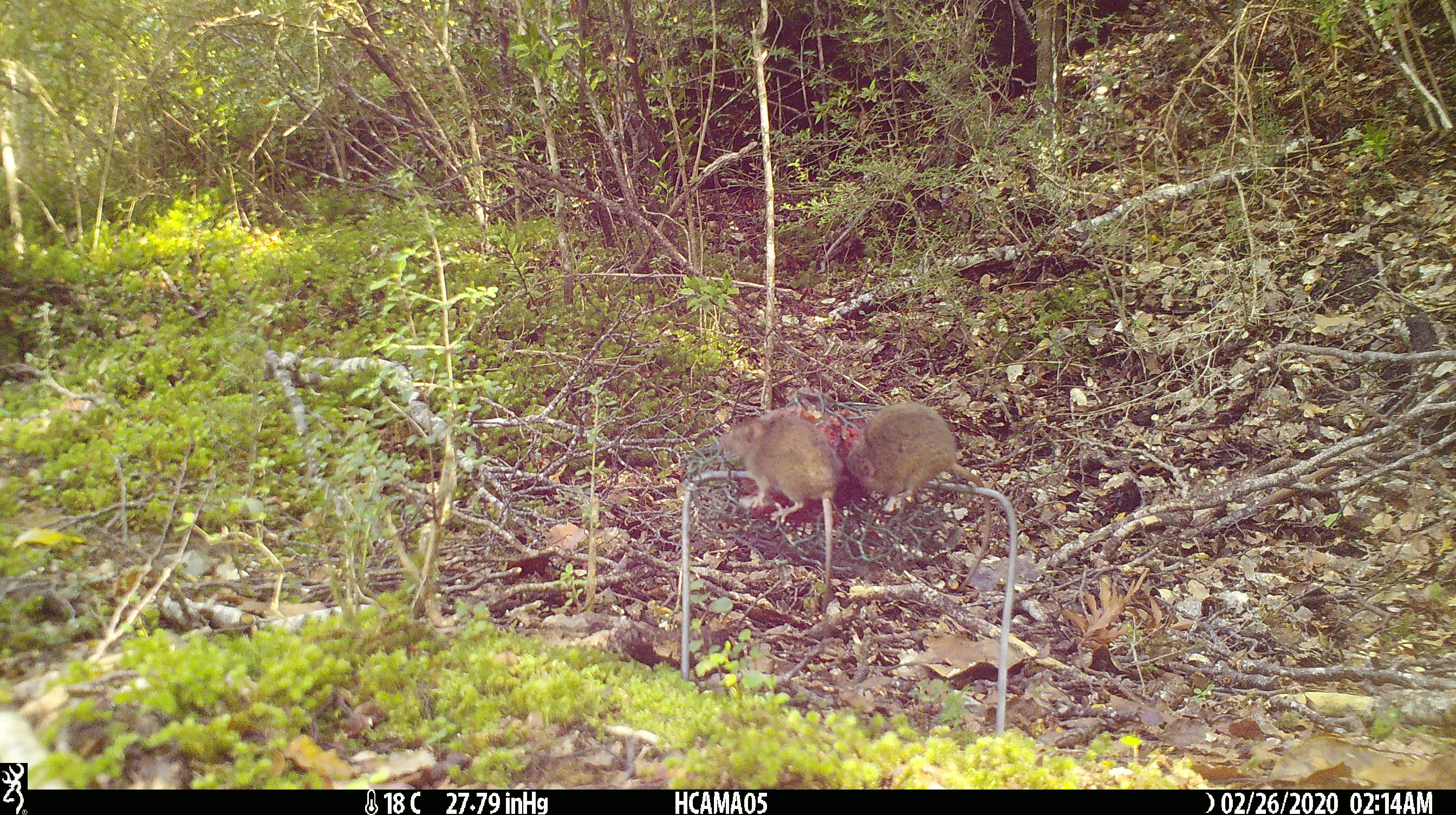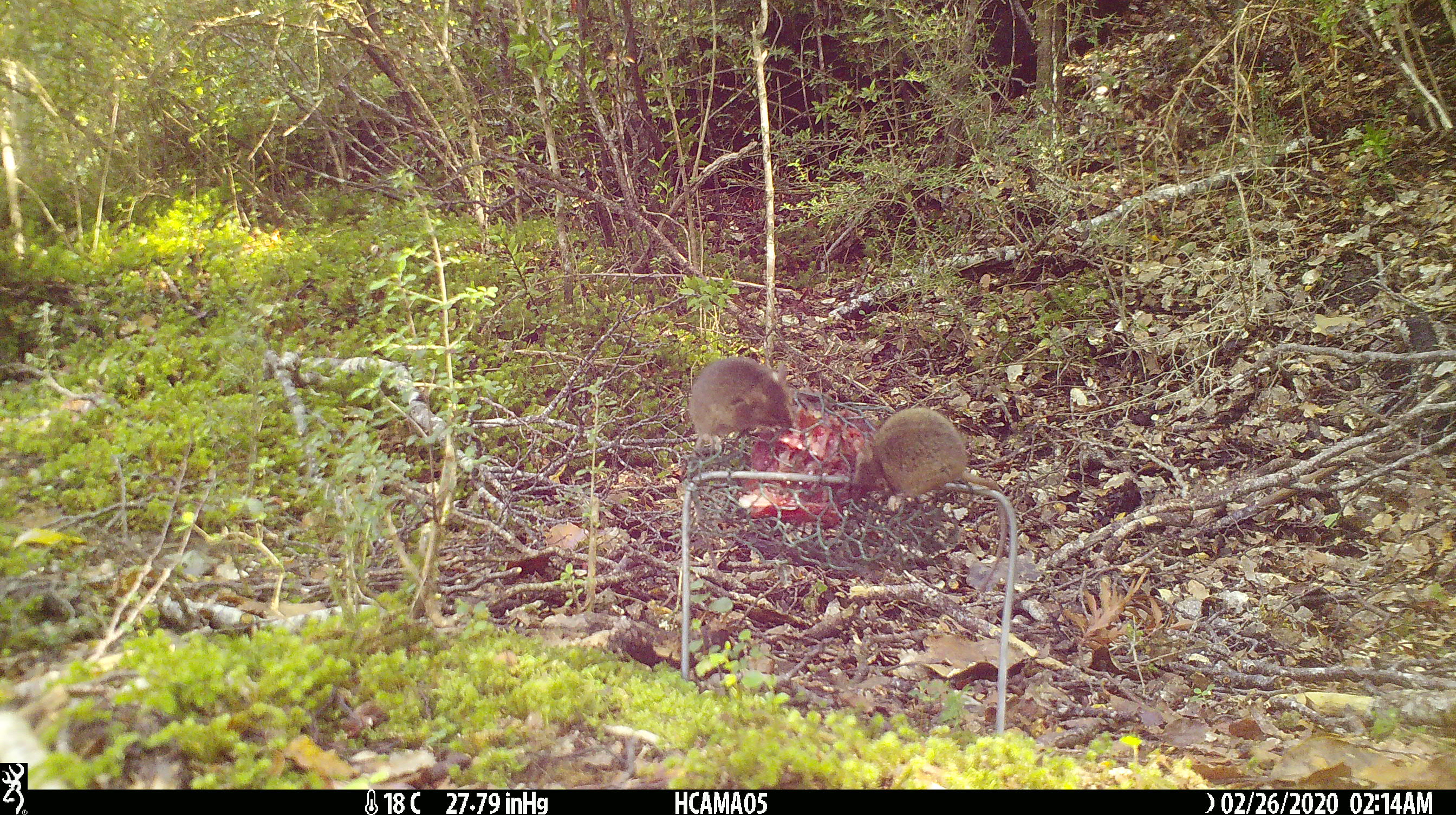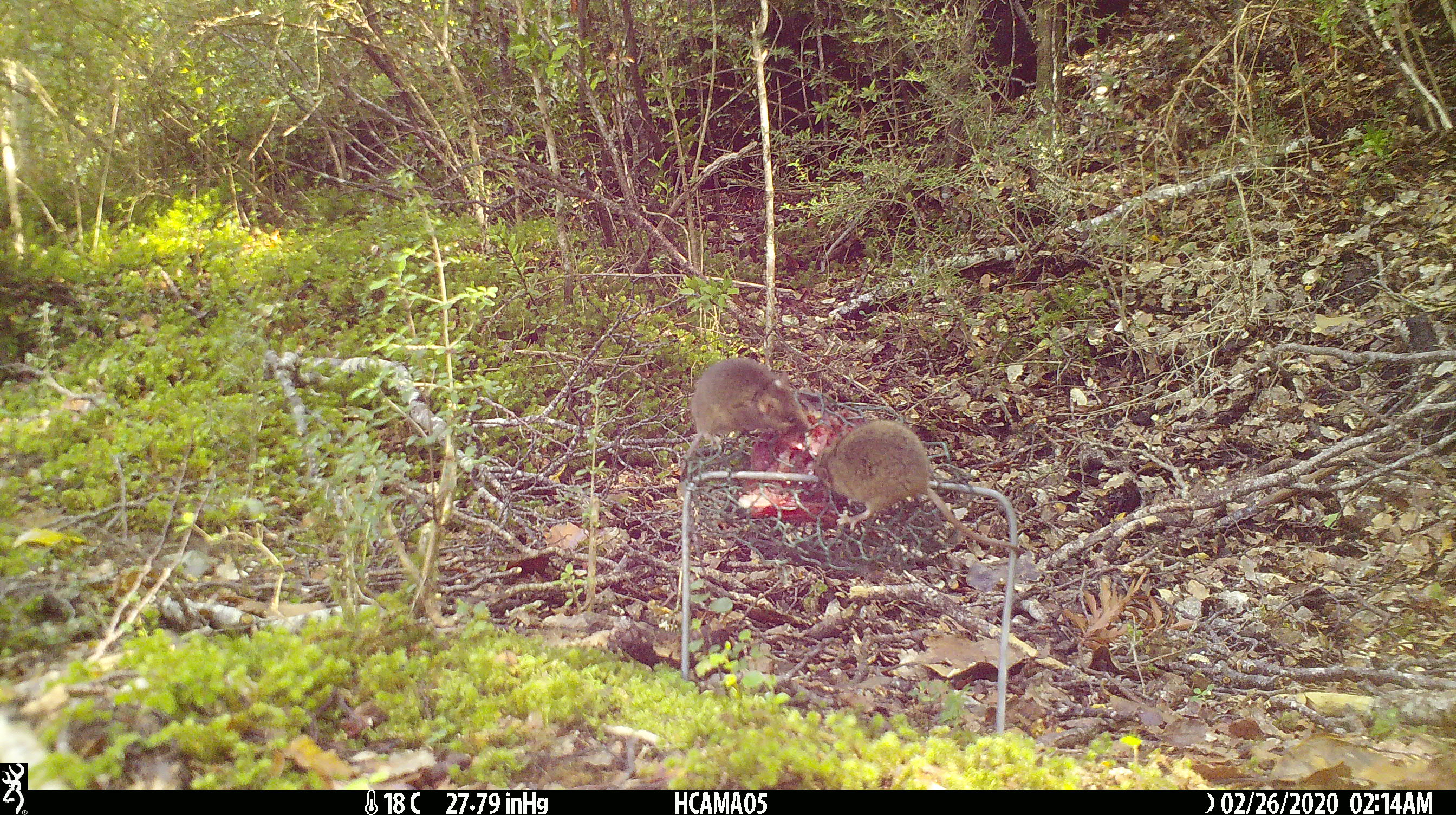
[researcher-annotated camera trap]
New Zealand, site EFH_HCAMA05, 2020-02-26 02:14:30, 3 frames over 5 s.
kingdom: Animalia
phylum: Chordata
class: Mammalia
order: Rodentia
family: Muridae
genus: Mus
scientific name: Mus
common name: mouse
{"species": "mouse (Mus)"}